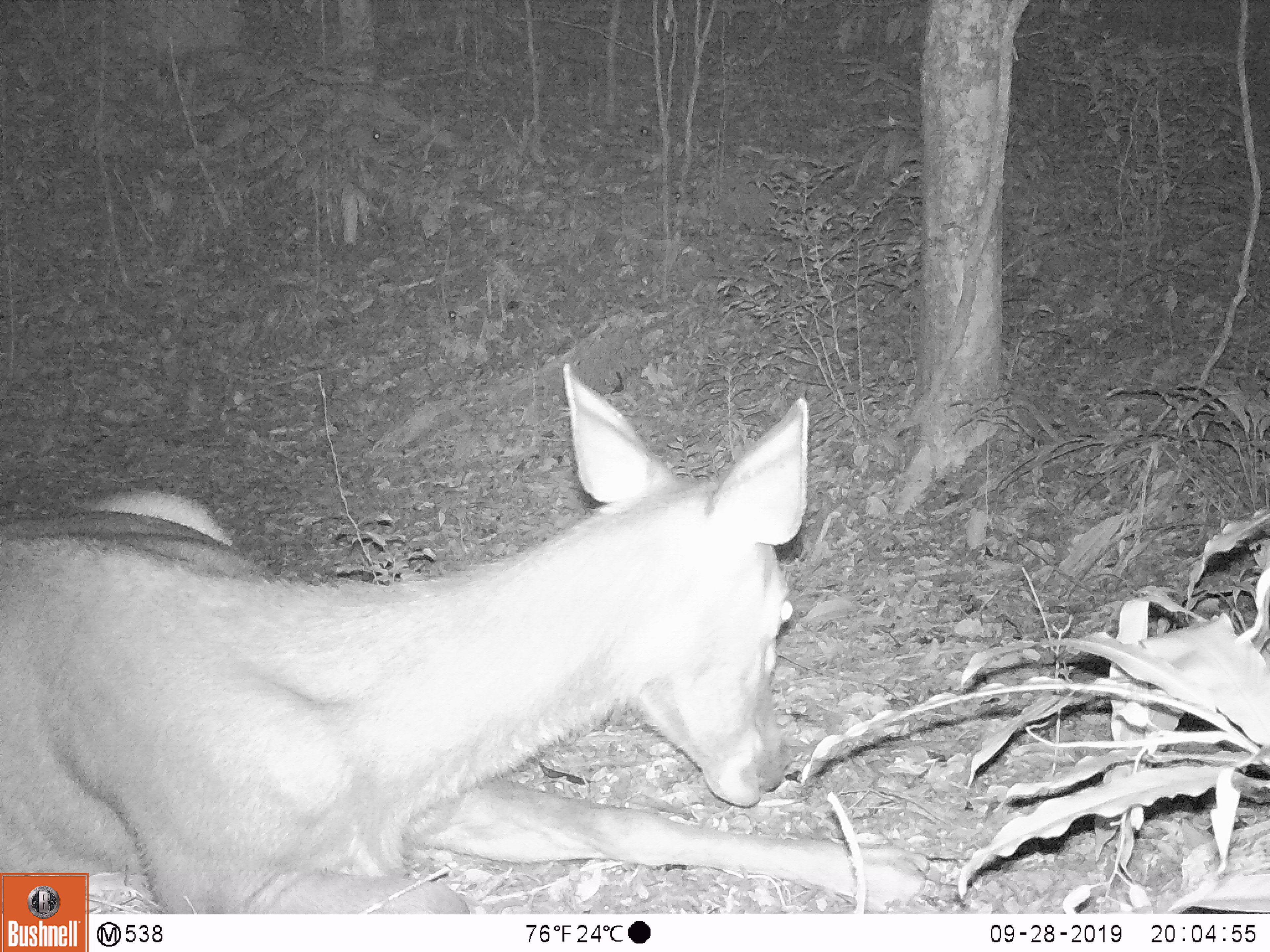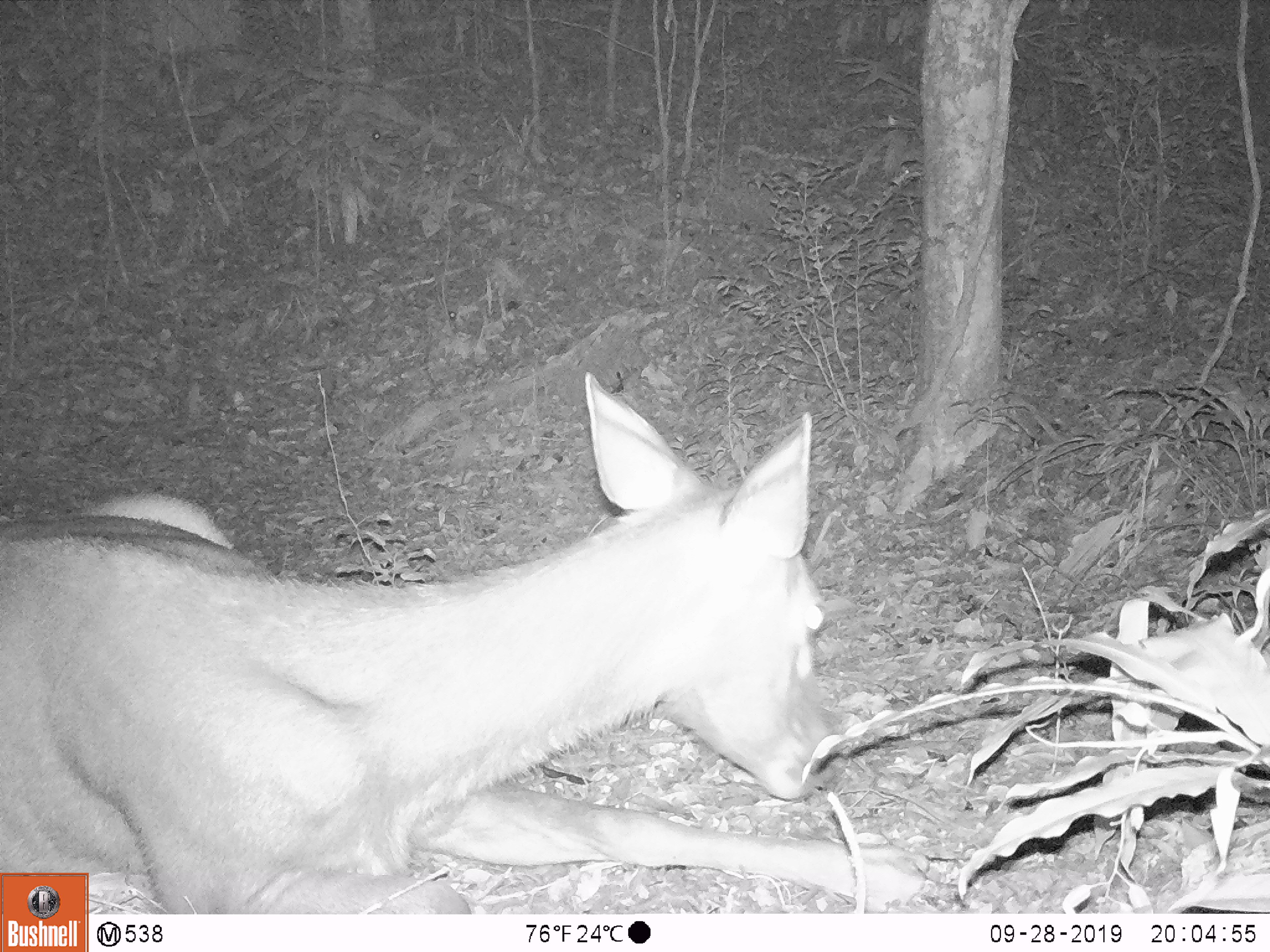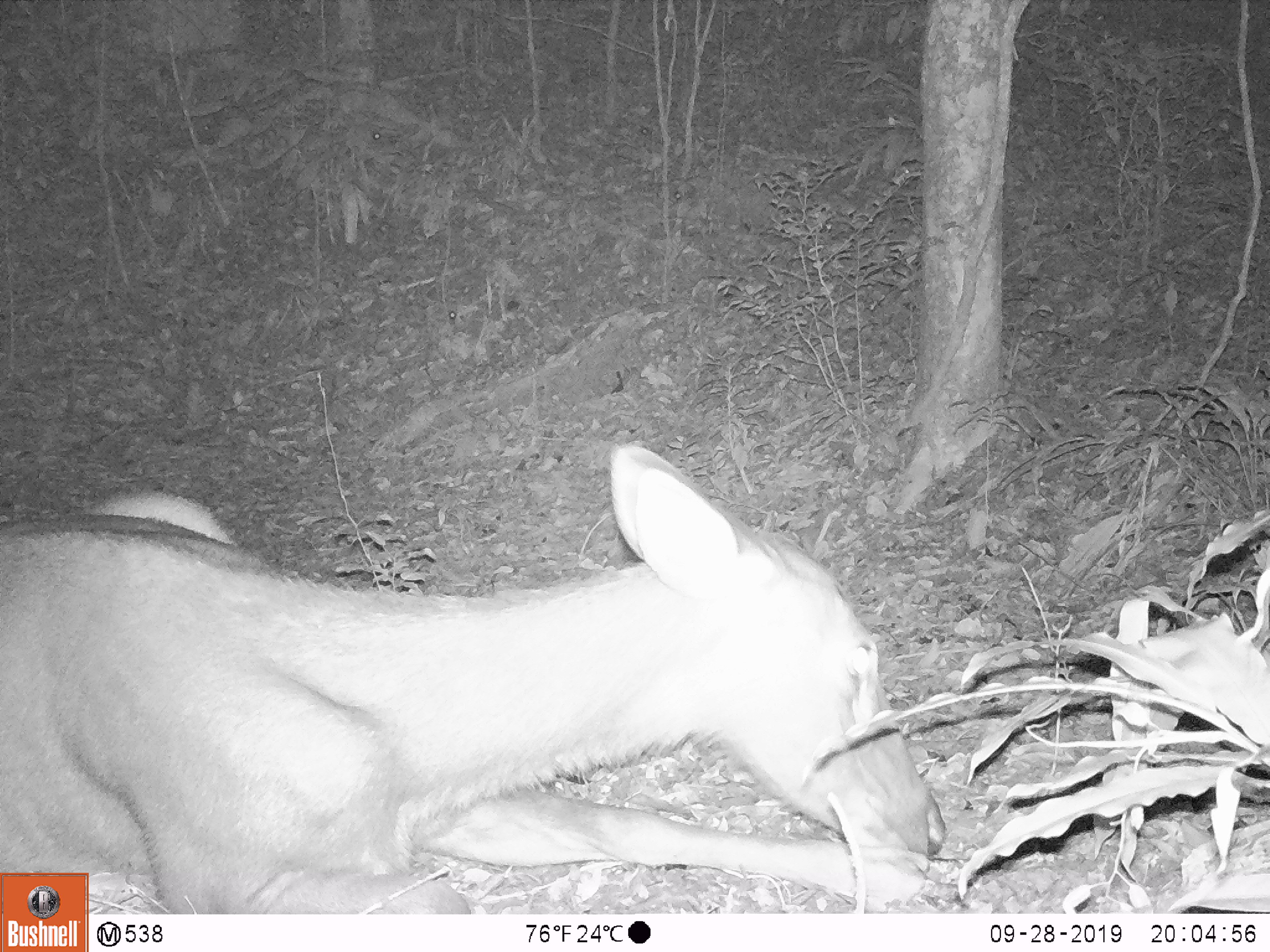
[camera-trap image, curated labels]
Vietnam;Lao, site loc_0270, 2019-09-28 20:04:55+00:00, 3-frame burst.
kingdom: Animalia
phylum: Chordata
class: Mammalia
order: Artiodactyla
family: Cervidae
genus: Rusa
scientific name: Rusa unicolor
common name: sambar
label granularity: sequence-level